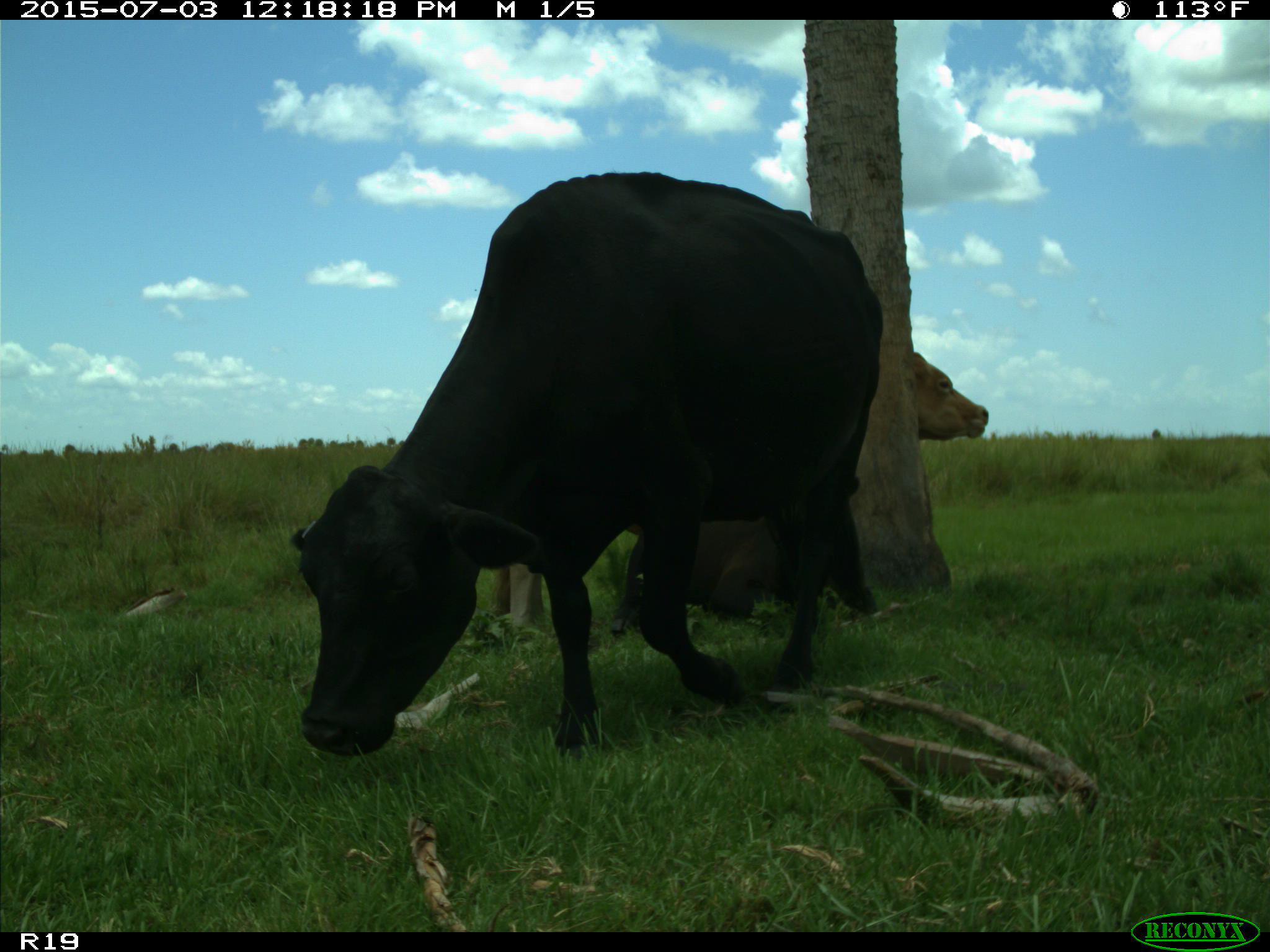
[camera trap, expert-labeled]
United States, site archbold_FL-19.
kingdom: Animalia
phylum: Chordata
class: Mammalia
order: Artiodactyla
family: Bovidae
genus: Bos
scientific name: Bos taurus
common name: domestic cow